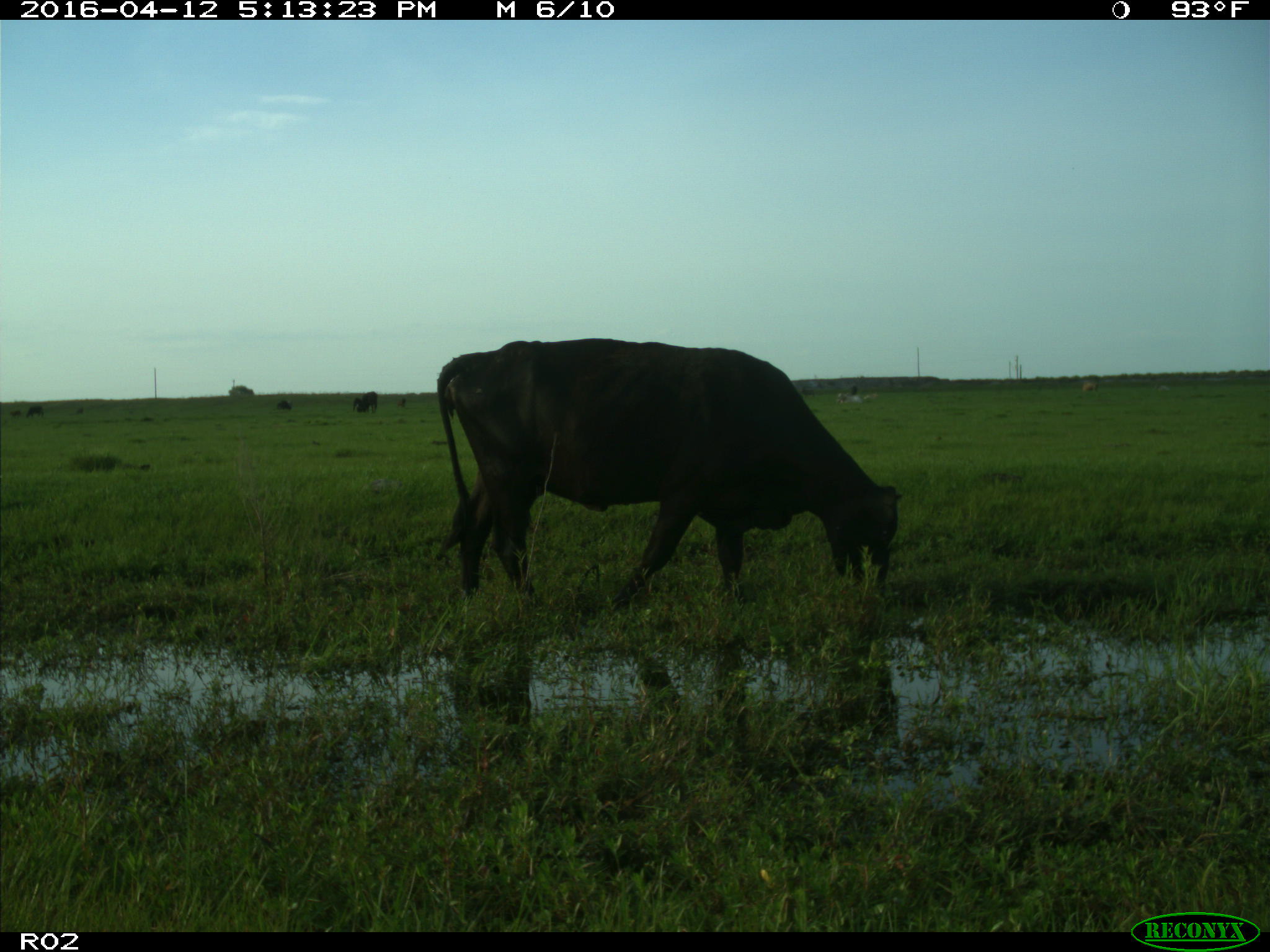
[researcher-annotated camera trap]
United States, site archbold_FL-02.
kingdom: Animalia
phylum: Chordata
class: Mammalia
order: Artiodactyla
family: Bovidae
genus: Bos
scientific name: Bos taurus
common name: domestic cow